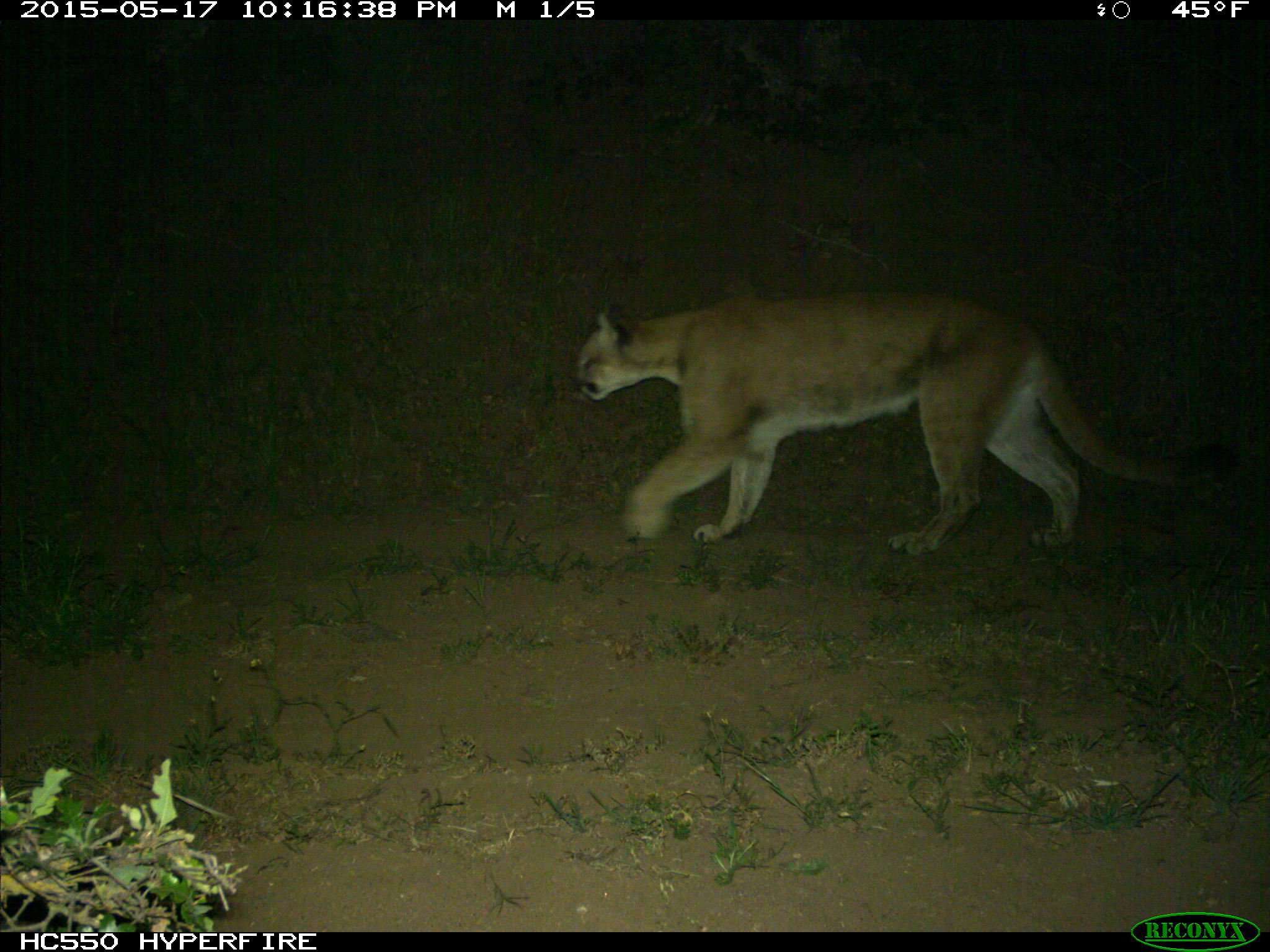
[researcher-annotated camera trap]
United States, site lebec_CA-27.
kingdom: Animalia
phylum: Chordata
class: Mammalia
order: Carnivora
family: Felidae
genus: Puma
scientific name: Puma concolor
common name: mountain lion